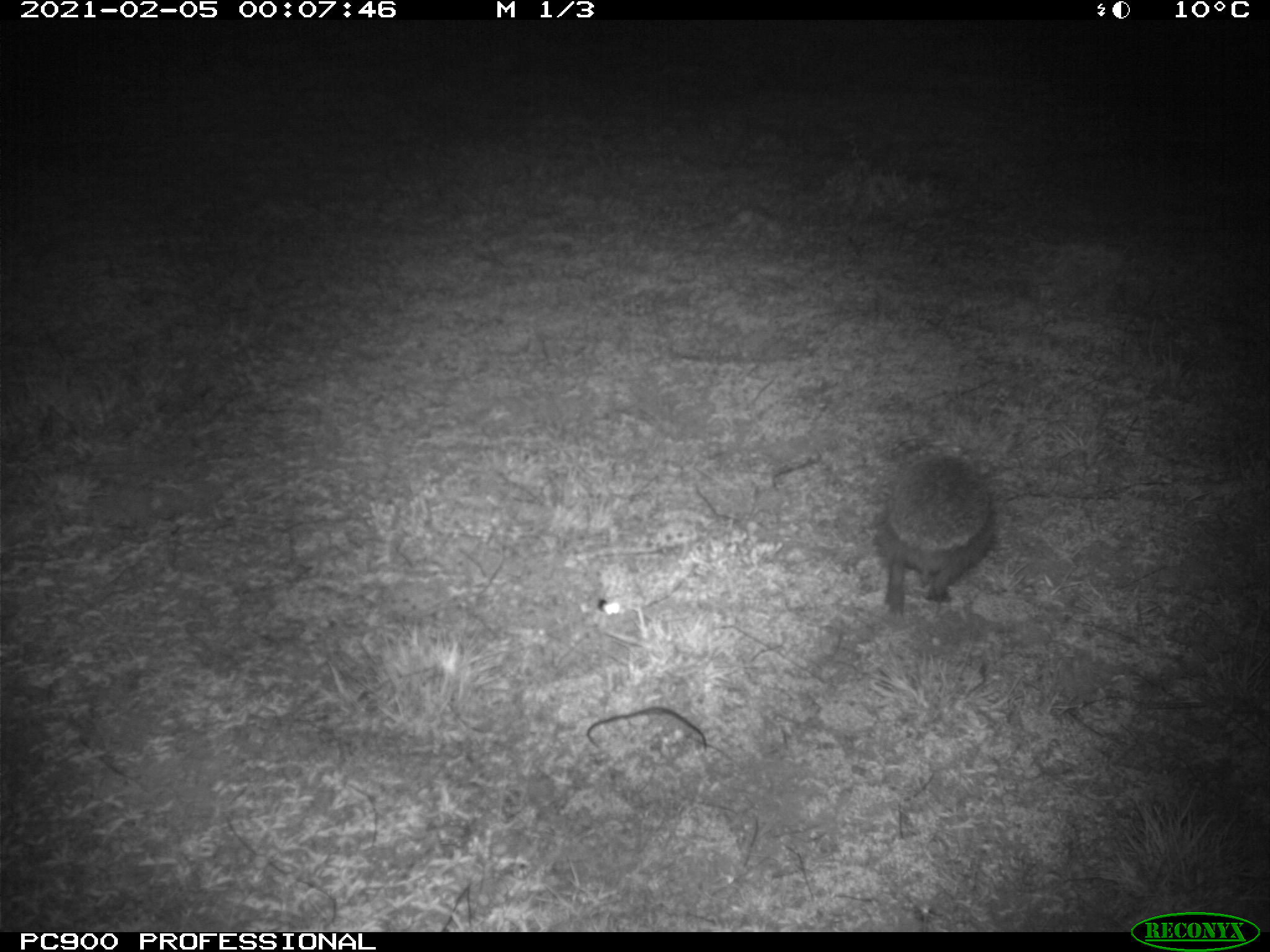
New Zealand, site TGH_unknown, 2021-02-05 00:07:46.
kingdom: Animalia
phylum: Chordata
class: Mammalia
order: Eulipotyphla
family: Erinaceidae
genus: Erinaceus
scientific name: Erinaceus europaeus europaeus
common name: european hedgehog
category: hedgehog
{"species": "hedgehog (european hedgehog) (Erinaceus europaeus europaeus)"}